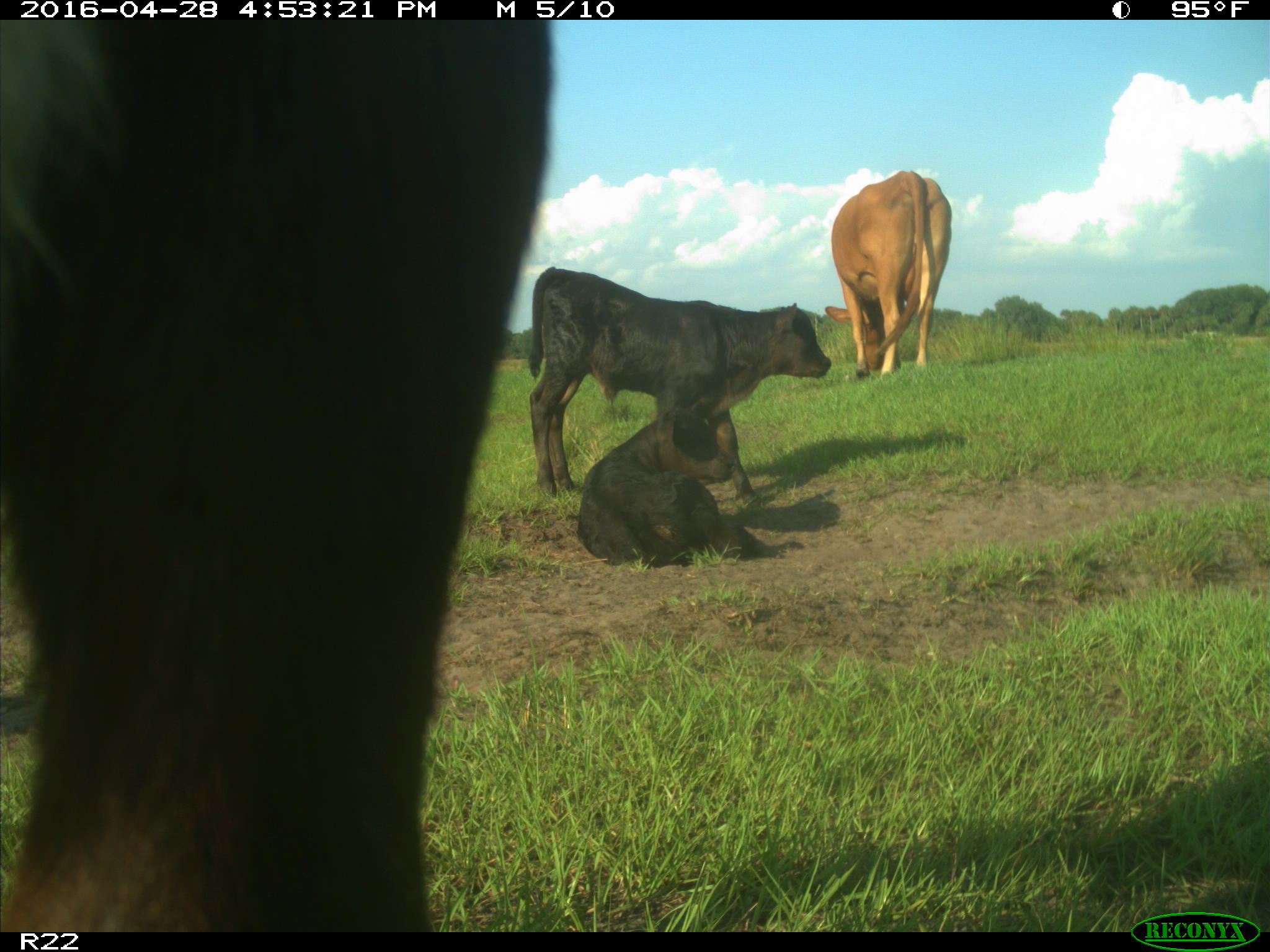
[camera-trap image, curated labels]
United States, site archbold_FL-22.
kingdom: Animalia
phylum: Chordata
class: Mammalia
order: Artiodactyla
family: Bovidae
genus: Bos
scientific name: Bos taurus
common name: domestic cow